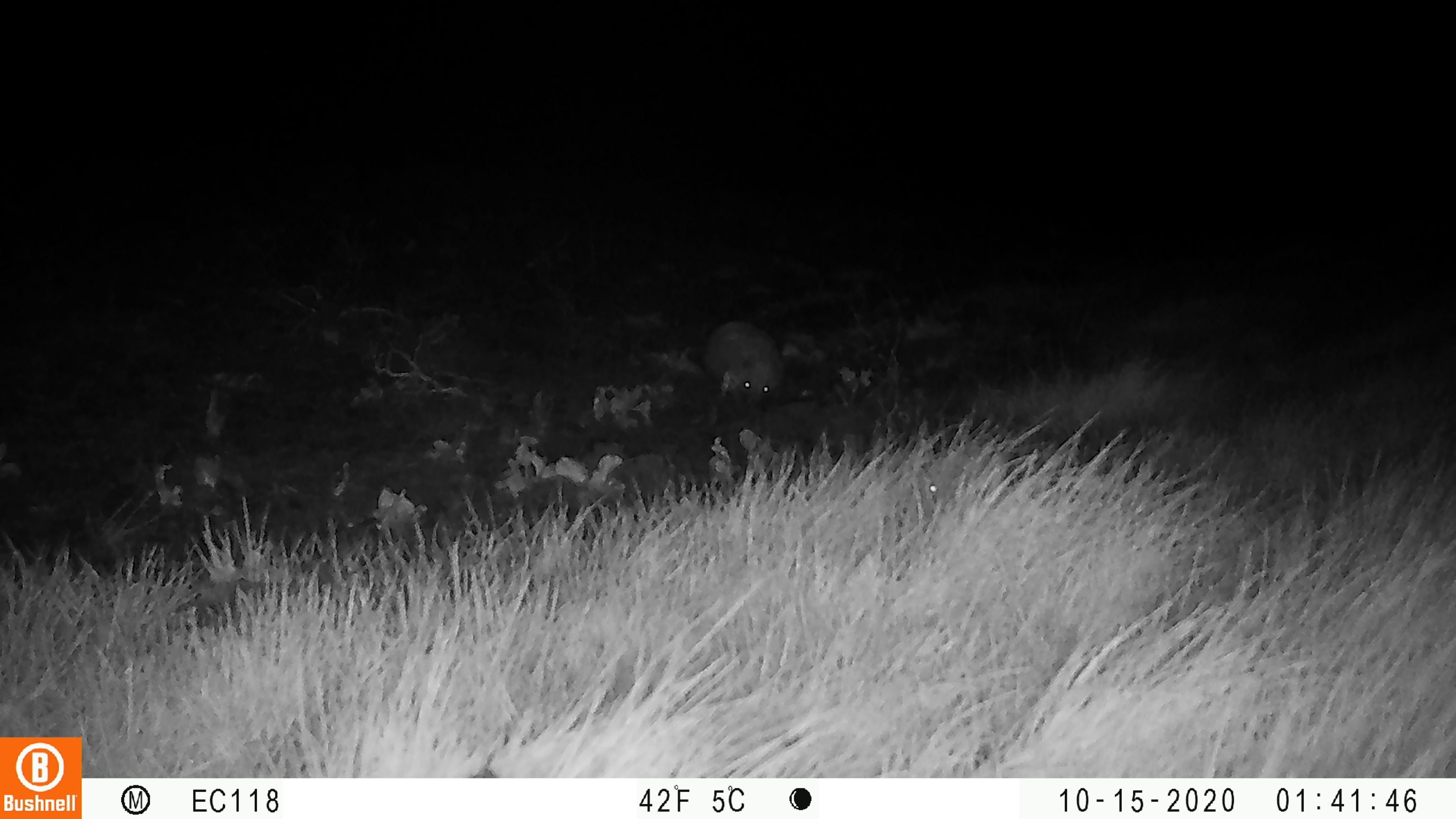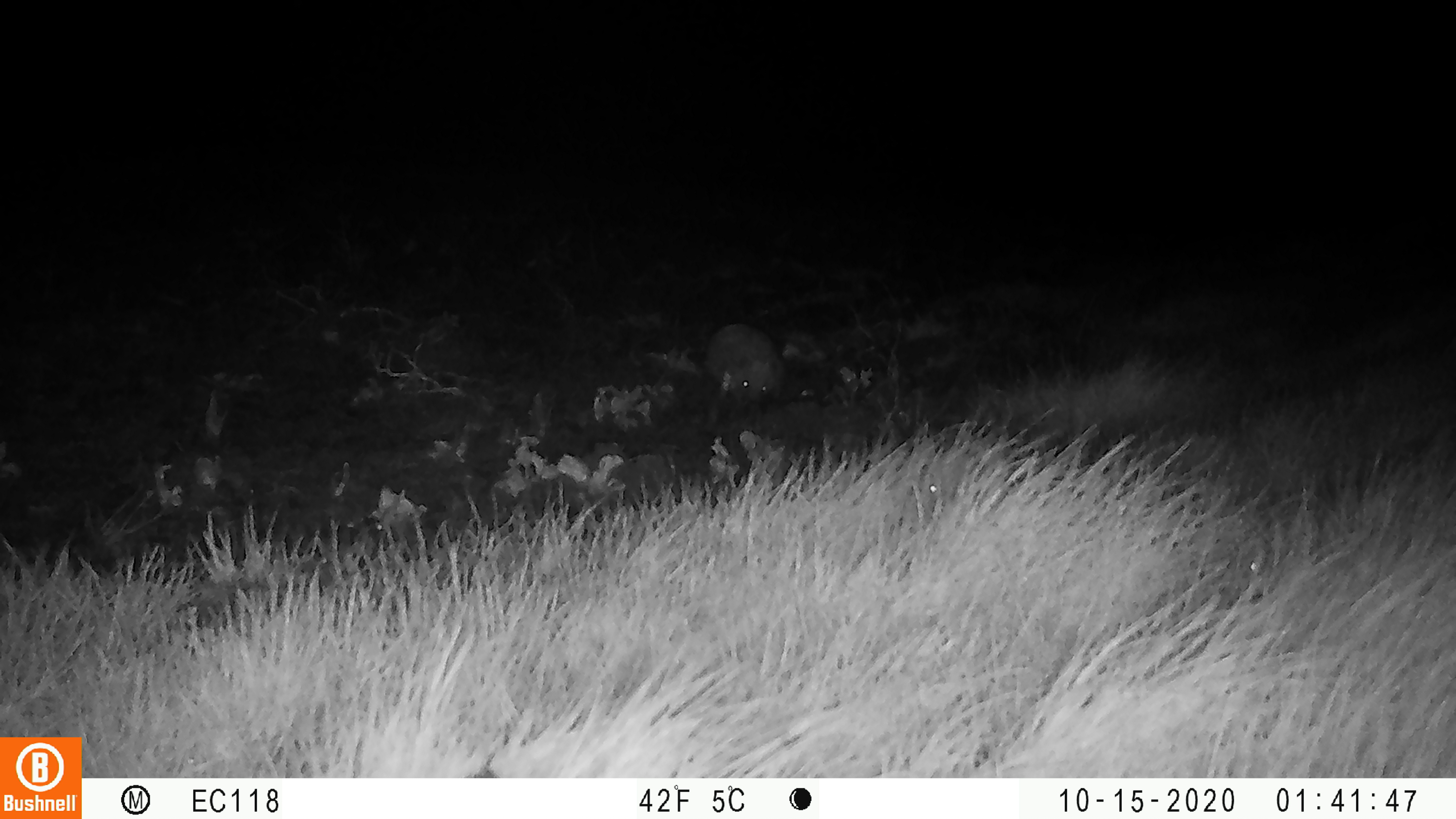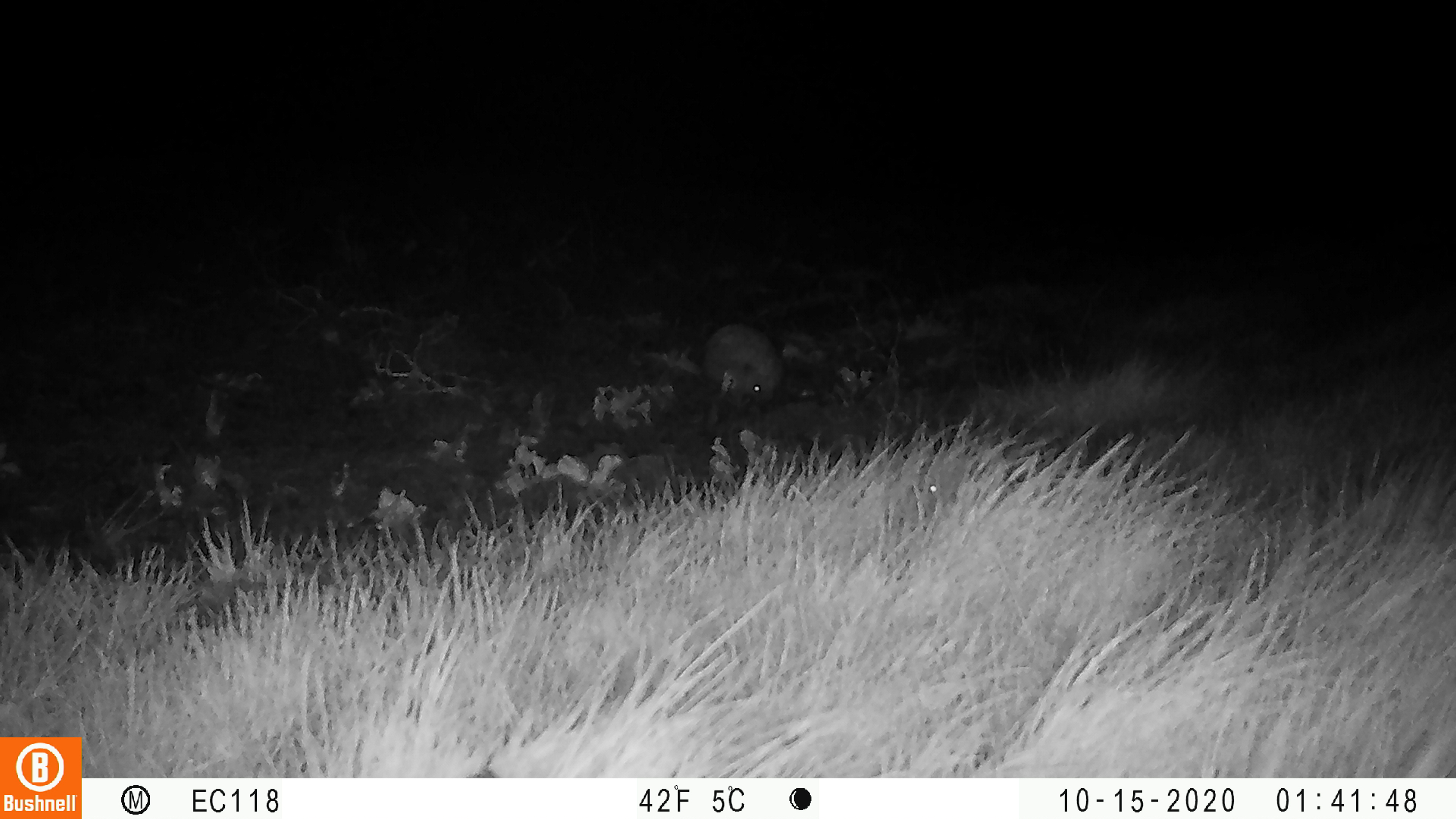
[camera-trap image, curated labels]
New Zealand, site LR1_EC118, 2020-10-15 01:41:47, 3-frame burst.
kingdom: Animalia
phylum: Chordata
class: Mammalia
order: Eulipotyphla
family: Erinaceidae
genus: Erinaceus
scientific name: Erinaceus europaeus europaeus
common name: european hedgehog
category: hedgehog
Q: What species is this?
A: Hedgehog (european hedgehog) (Erinaceus europaeus europaeus).